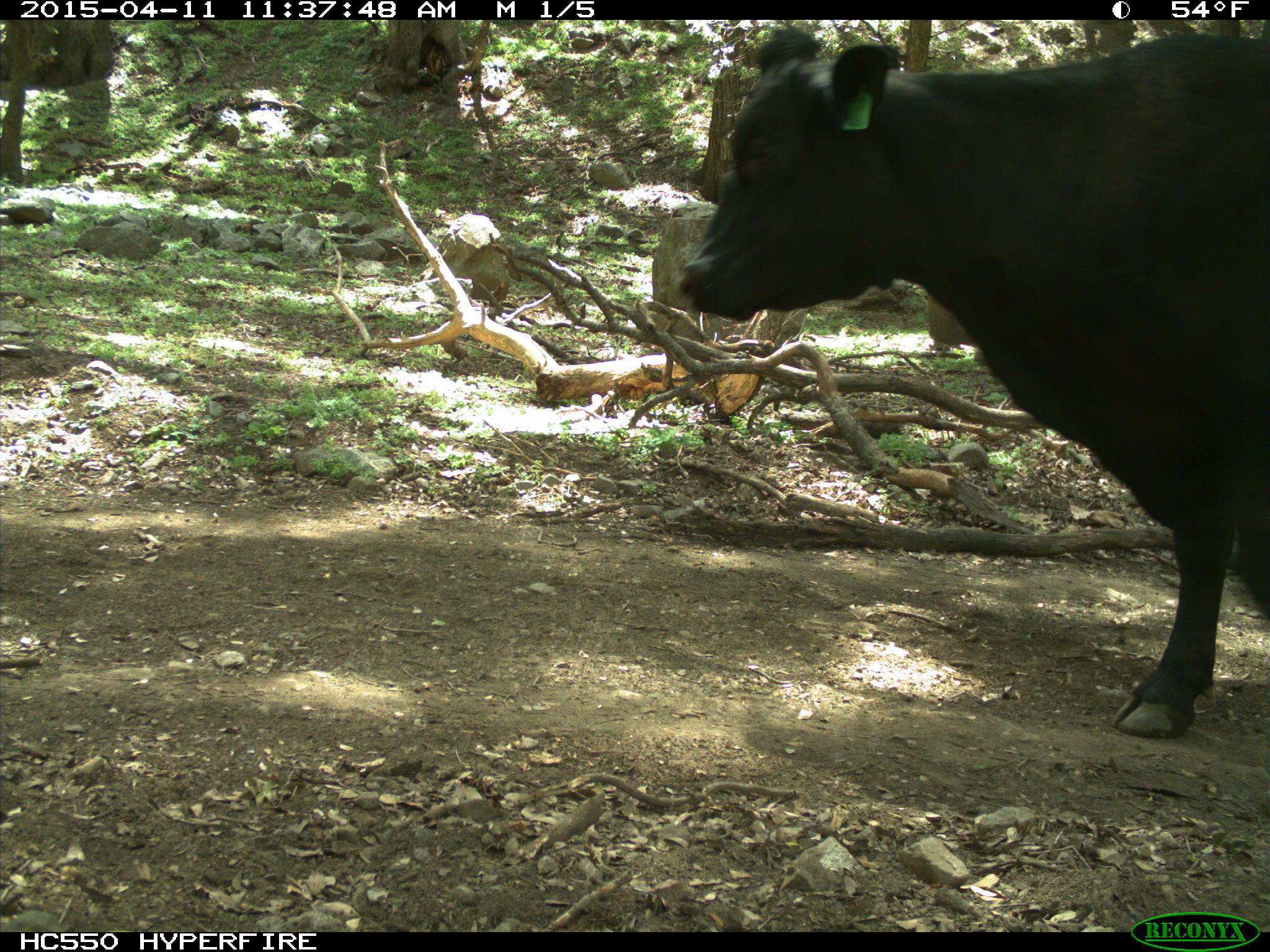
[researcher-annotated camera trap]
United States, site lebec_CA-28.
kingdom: Animalia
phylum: Chordata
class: Mammalia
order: Artiodactyla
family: Bovidae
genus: Bos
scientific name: Bos taurus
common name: domestic cow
Bos taurus (domestic cow).